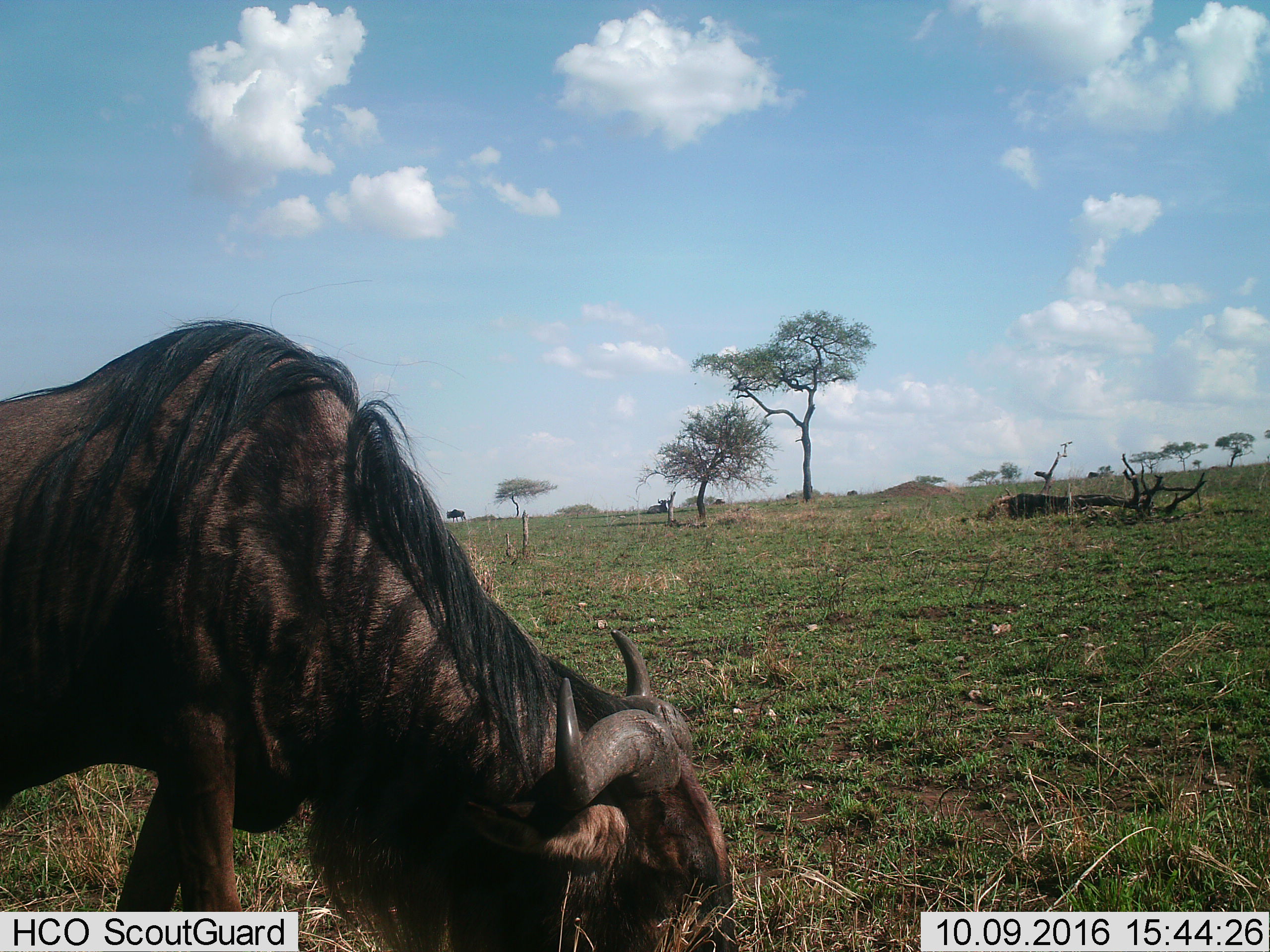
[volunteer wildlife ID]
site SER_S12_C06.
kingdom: Animalia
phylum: Chordata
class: Mammalia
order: Artiodactyla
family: Bovidae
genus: Connochaetes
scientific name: Connochaetes taurinus taurinus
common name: blue wildebeest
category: wildebeestblue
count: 1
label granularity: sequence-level